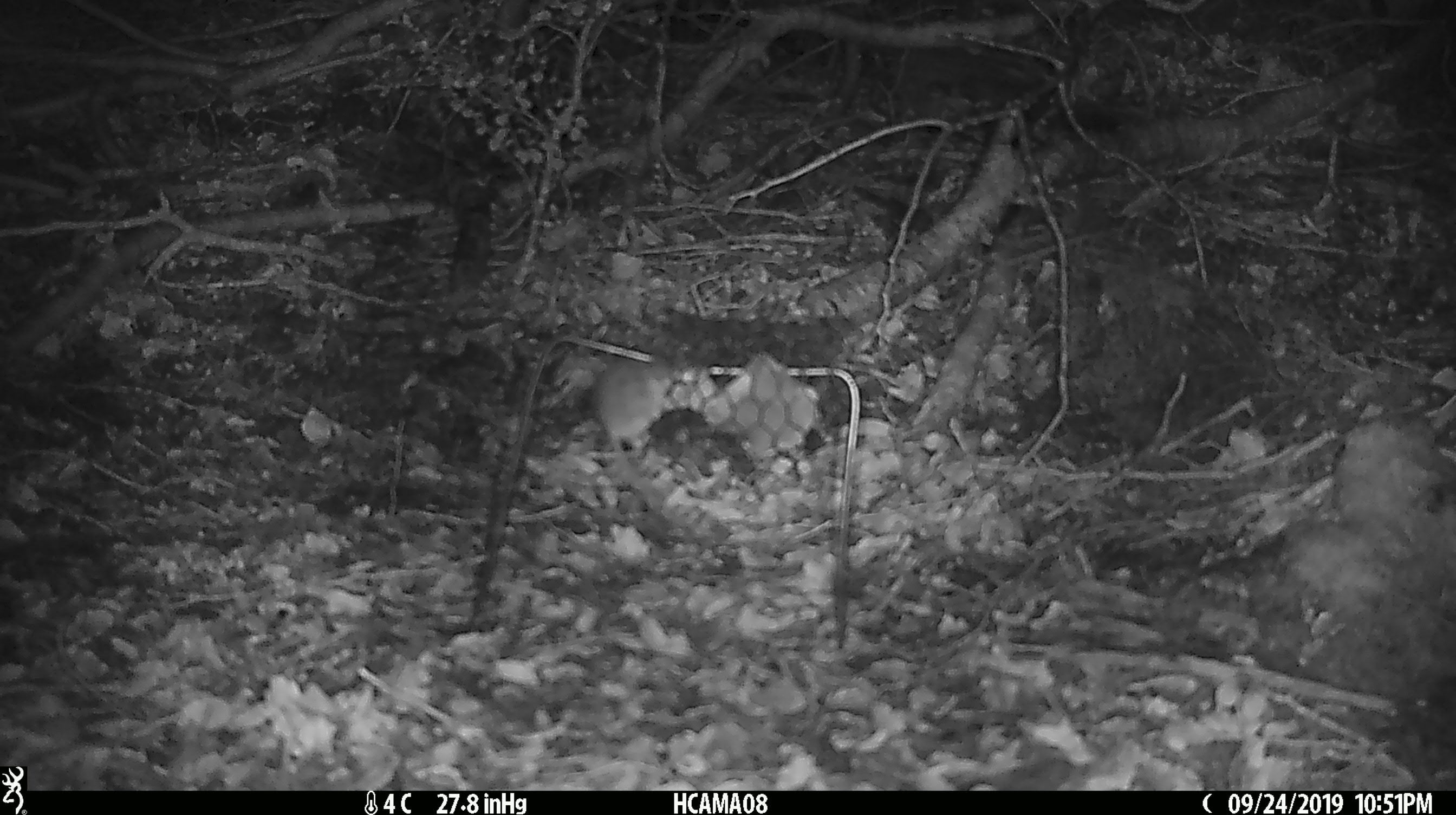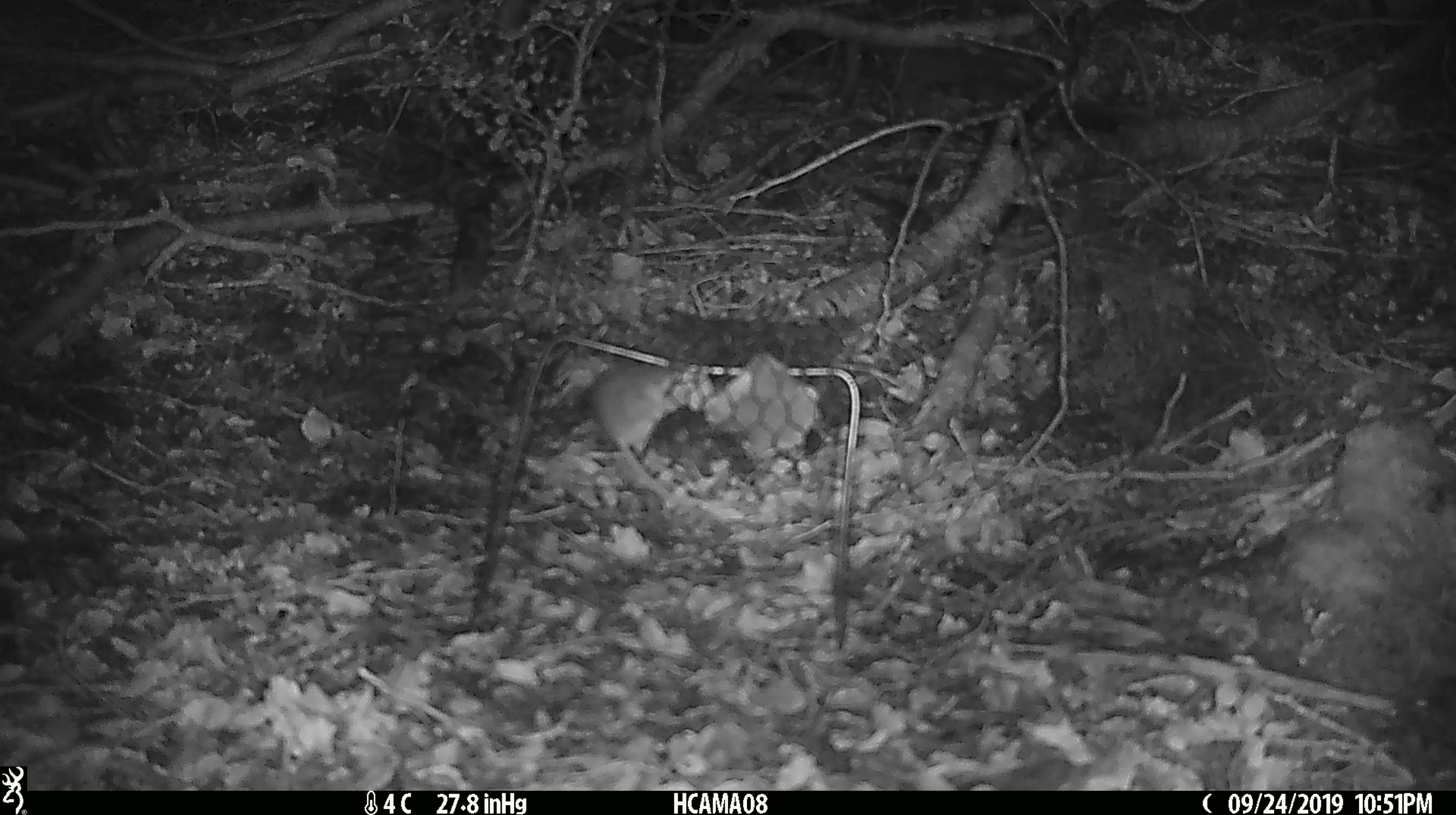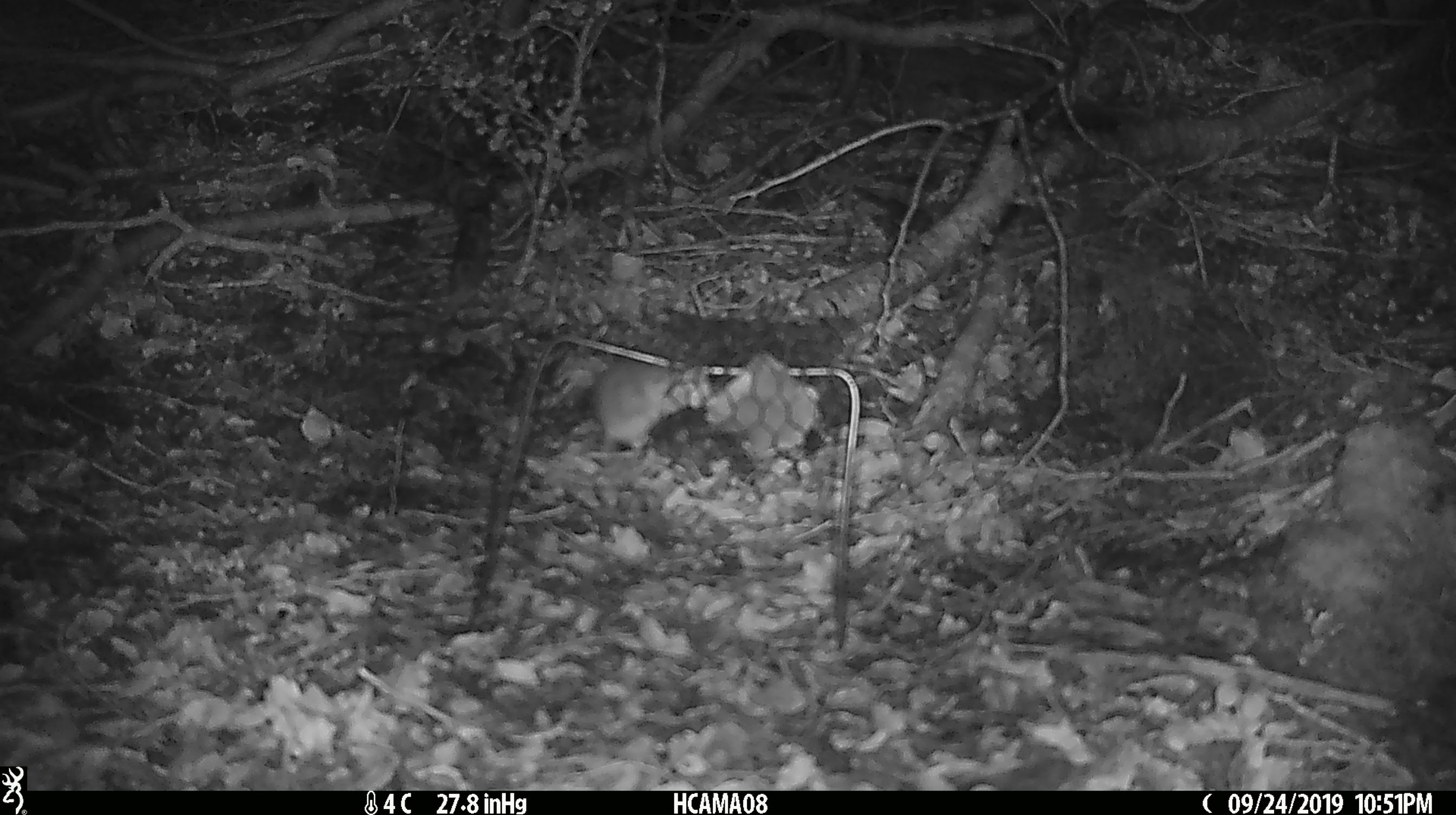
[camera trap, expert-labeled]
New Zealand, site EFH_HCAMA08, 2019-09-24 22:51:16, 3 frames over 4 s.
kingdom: Animalia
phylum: Chordata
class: Mammalia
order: Rodentia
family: Muridae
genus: Mus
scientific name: Mus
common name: mouse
Mouse (Mus).